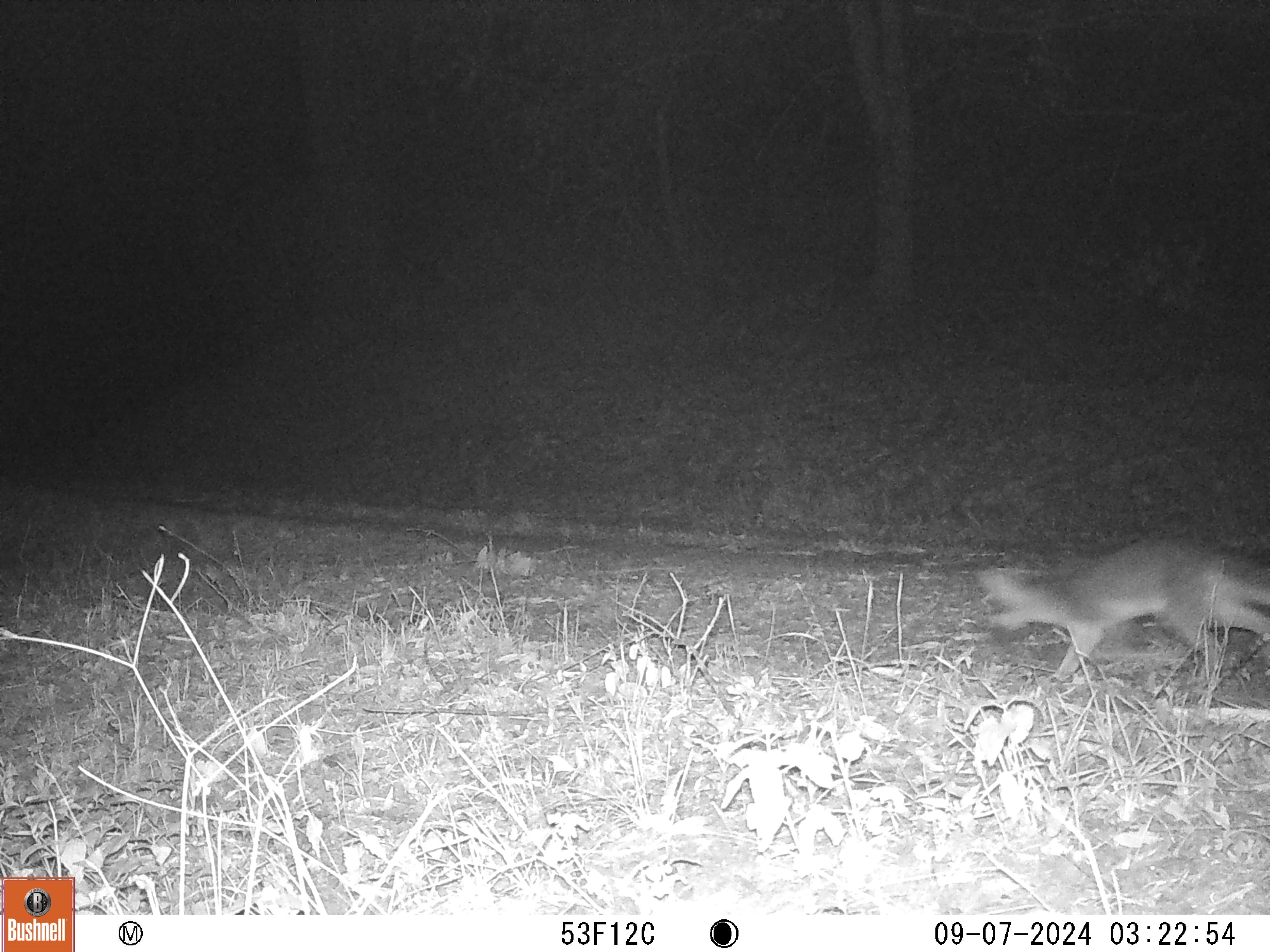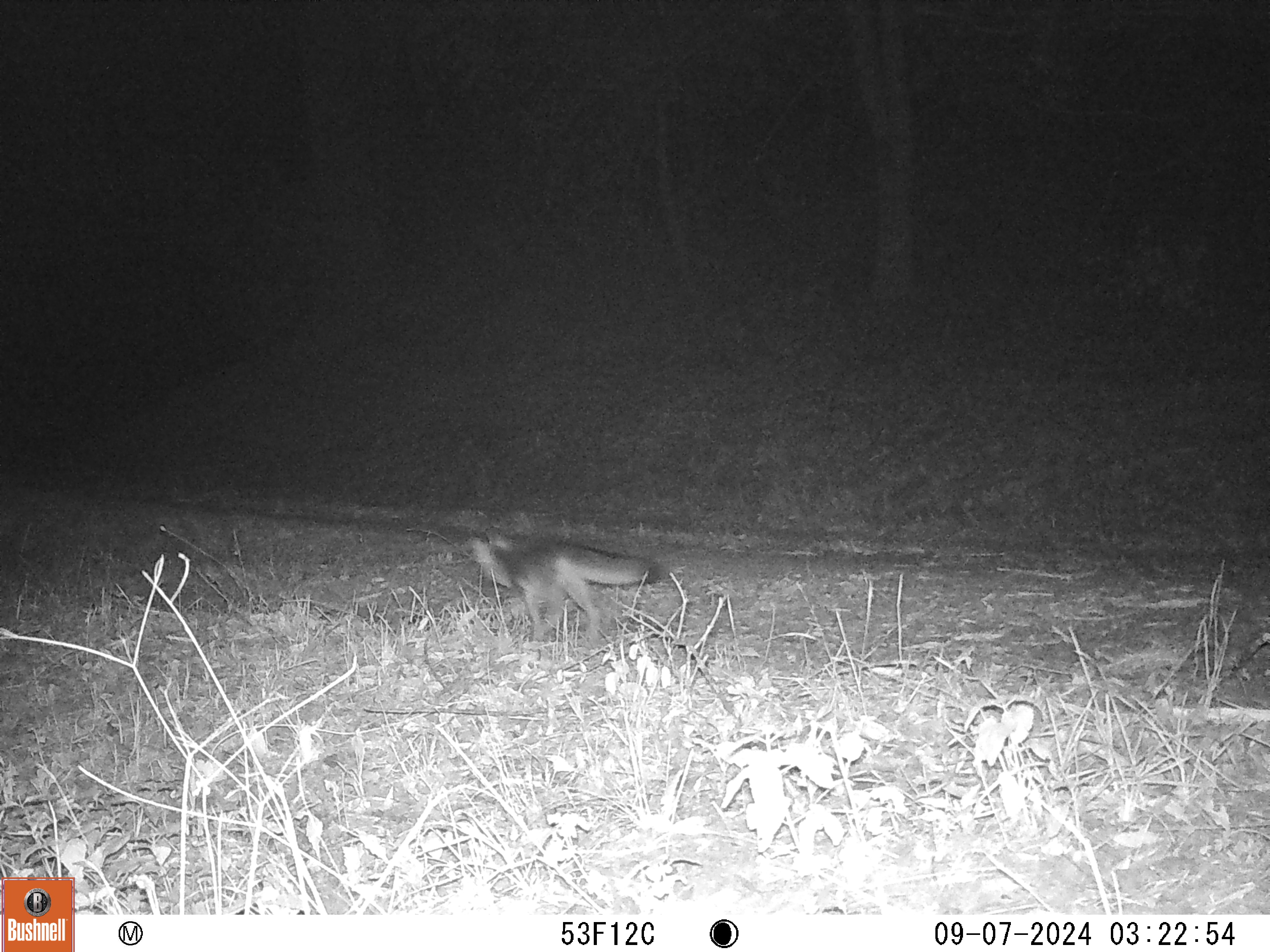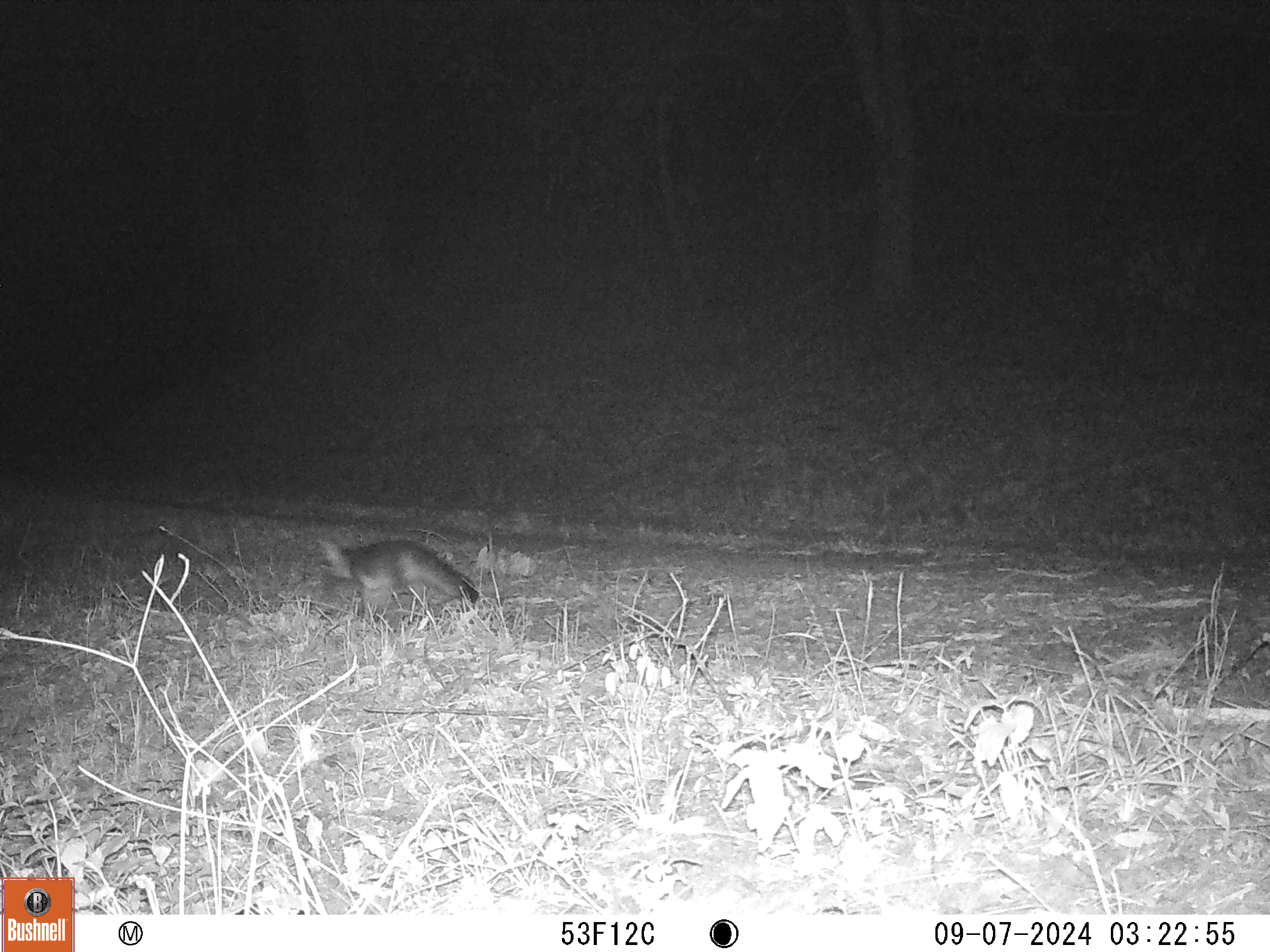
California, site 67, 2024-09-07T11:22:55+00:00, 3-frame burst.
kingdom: Animalia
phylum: Chordata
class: Mammalia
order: Carnivora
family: Canidae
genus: Urocyon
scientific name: Urocyon cinereoargenteus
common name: gray fox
Gray fox (Urocyon cinereoargenteus).